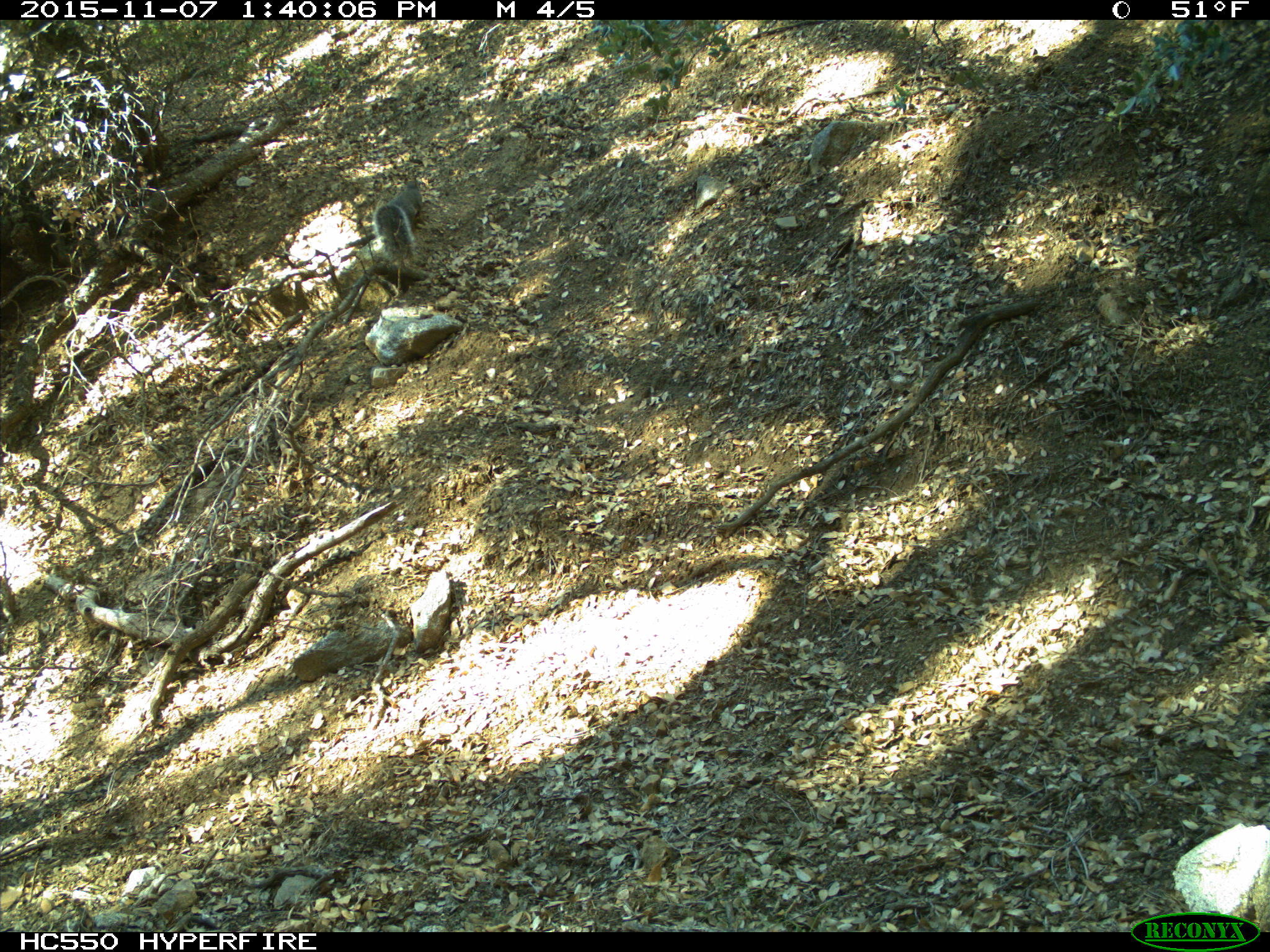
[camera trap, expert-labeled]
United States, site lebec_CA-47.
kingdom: Animalia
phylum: Chordata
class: Mammalia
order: Rodentia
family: Sciuridae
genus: Sciurus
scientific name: Sciurus carolinensis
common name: eastern gray squirrel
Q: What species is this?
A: Sciurus carolinensis (eastern gray squirrel).